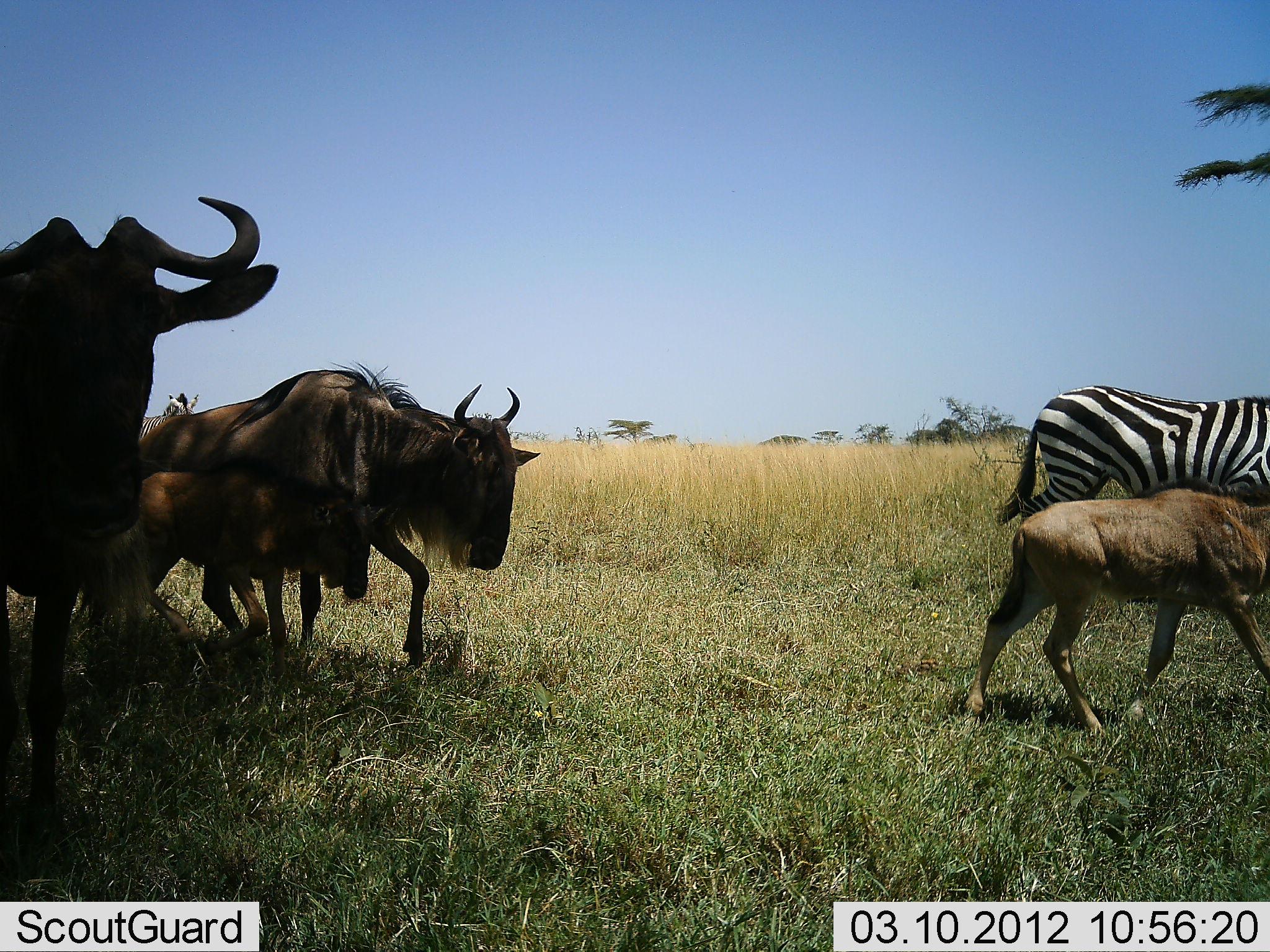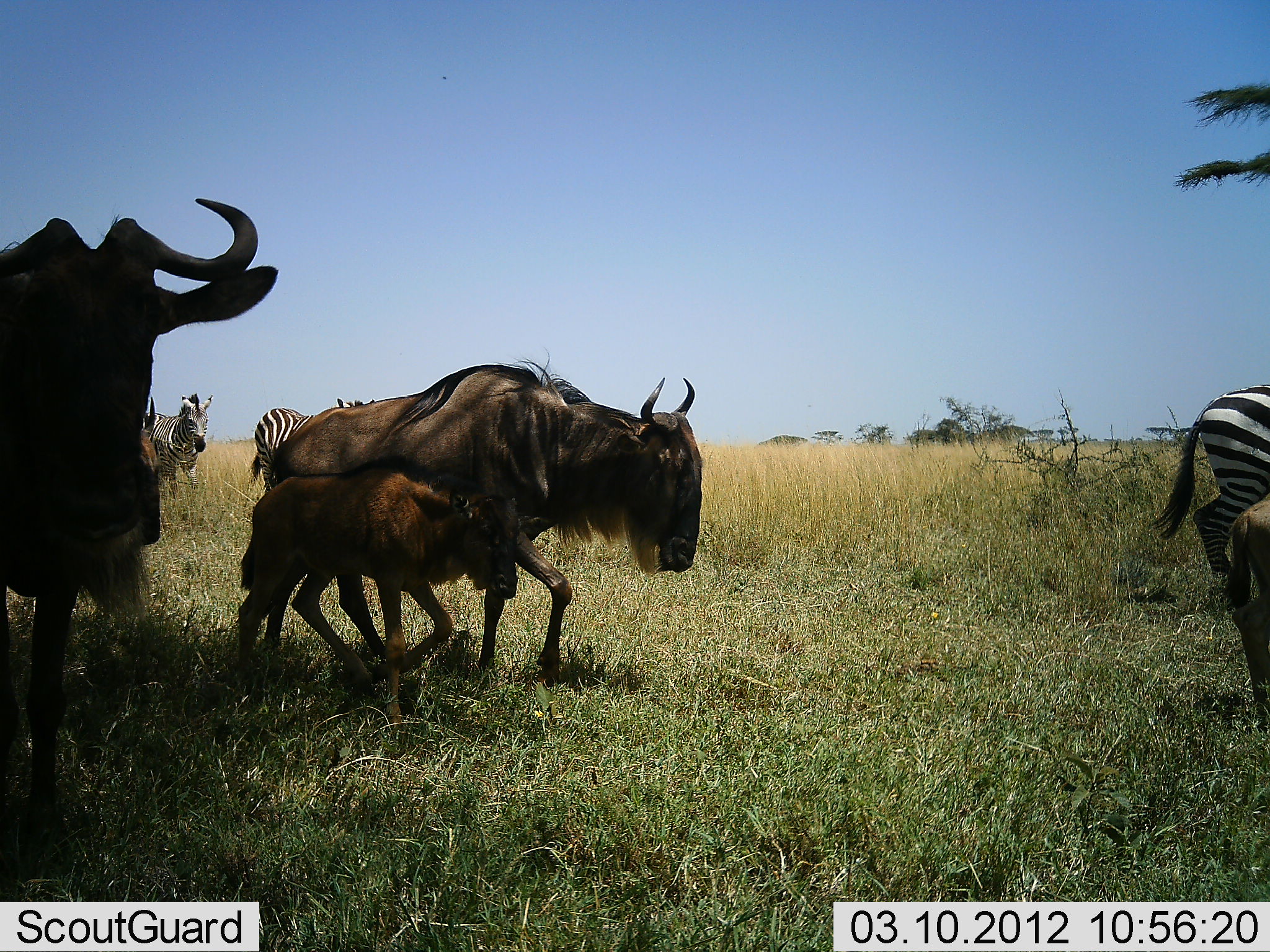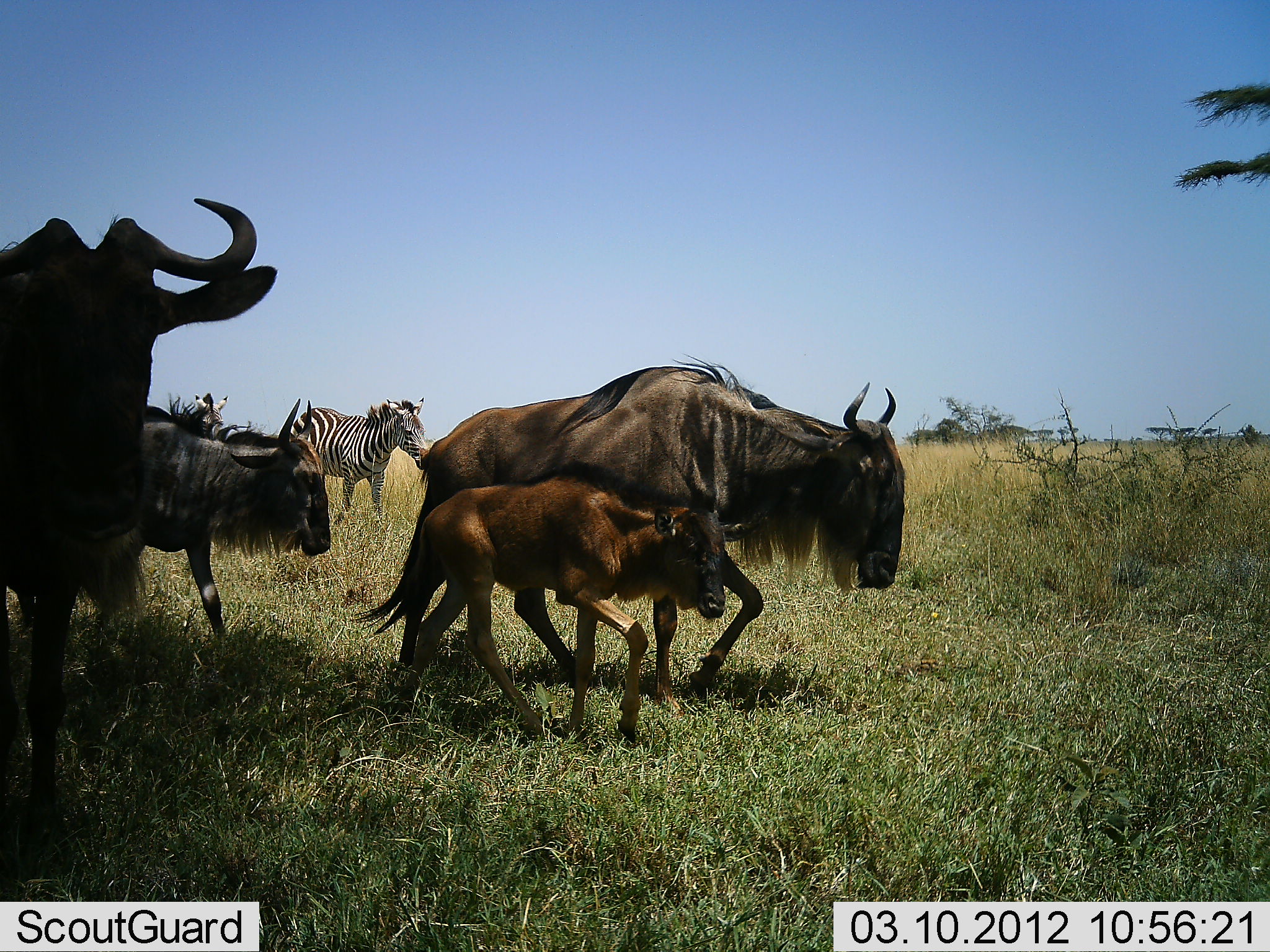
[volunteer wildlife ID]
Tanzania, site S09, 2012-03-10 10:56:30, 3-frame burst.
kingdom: Animalia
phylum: Chordata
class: Mammalia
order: Artiodactyla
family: Bovidae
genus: Connochaetes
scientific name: Connochaetes taurinus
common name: blue wildebeest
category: wildebeest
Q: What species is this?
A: Wildebeest (blue wildebeest) (Connochaetes taurinus).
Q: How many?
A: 5.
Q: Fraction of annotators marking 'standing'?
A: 38%.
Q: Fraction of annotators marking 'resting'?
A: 0%.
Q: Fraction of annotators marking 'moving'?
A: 100%.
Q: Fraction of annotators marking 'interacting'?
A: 0%.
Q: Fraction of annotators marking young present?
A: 100%.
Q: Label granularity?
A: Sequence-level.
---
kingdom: Animalia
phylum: Chordata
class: Mammalia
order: Perissodactyla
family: Equidae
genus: Equus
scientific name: Equus quagga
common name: plains zebra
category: zebra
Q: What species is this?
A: Zebra (plains zebra) (Equus quagga).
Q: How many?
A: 3.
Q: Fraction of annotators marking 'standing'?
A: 18%.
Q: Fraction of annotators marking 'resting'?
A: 0%.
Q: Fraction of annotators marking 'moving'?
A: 95%.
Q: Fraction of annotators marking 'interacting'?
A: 0%.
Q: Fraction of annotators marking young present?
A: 0%.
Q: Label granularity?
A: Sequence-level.